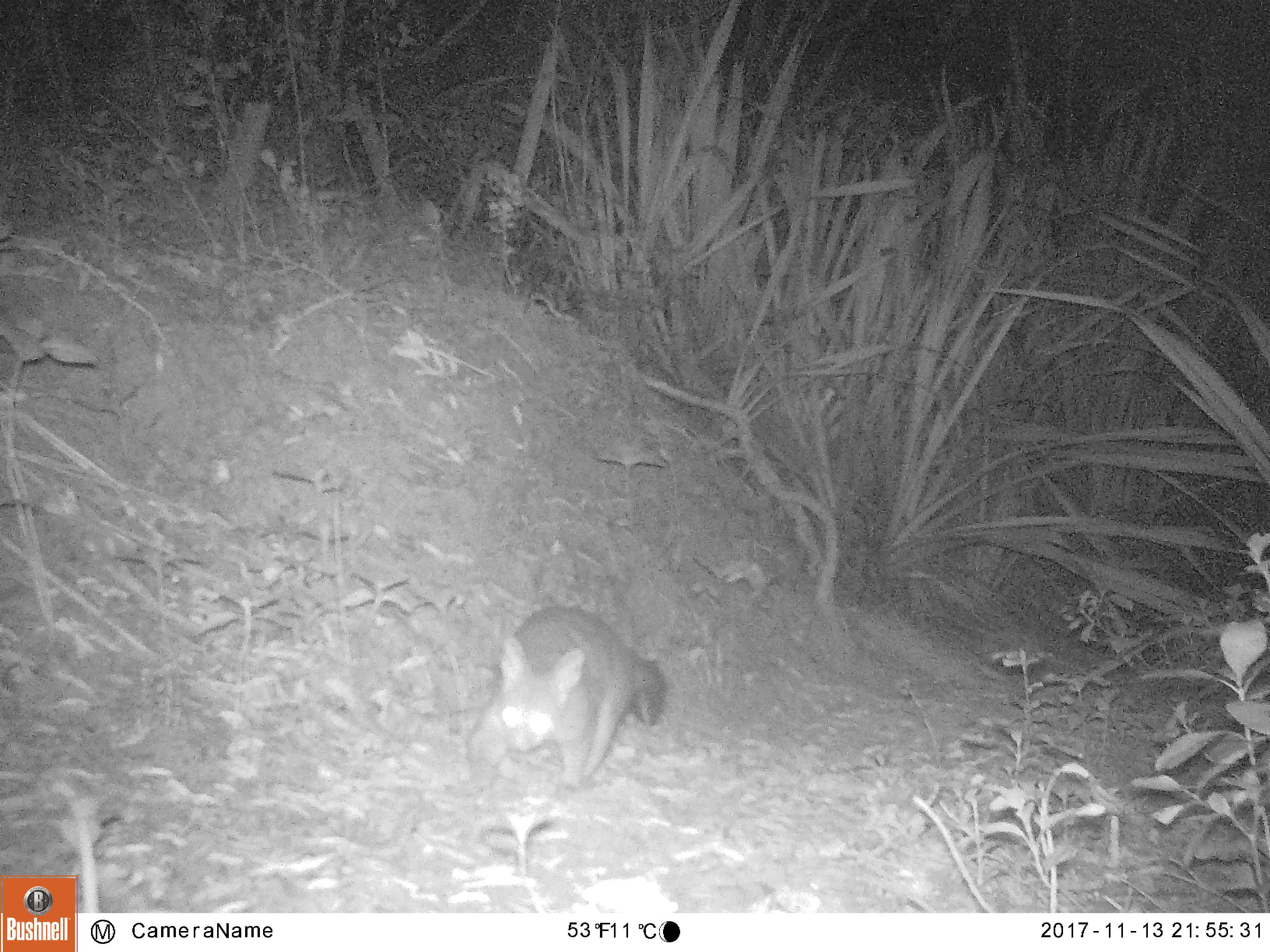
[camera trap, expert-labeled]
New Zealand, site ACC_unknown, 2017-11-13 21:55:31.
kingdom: Animalia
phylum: Chordata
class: Mammalia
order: Diprotodontia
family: Phalangeridae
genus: Trichosurus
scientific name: Trichosurus vulpecula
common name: common brushtail possum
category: possum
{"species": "possum (common brushtail possum) (Trichosurus vulpecula)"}